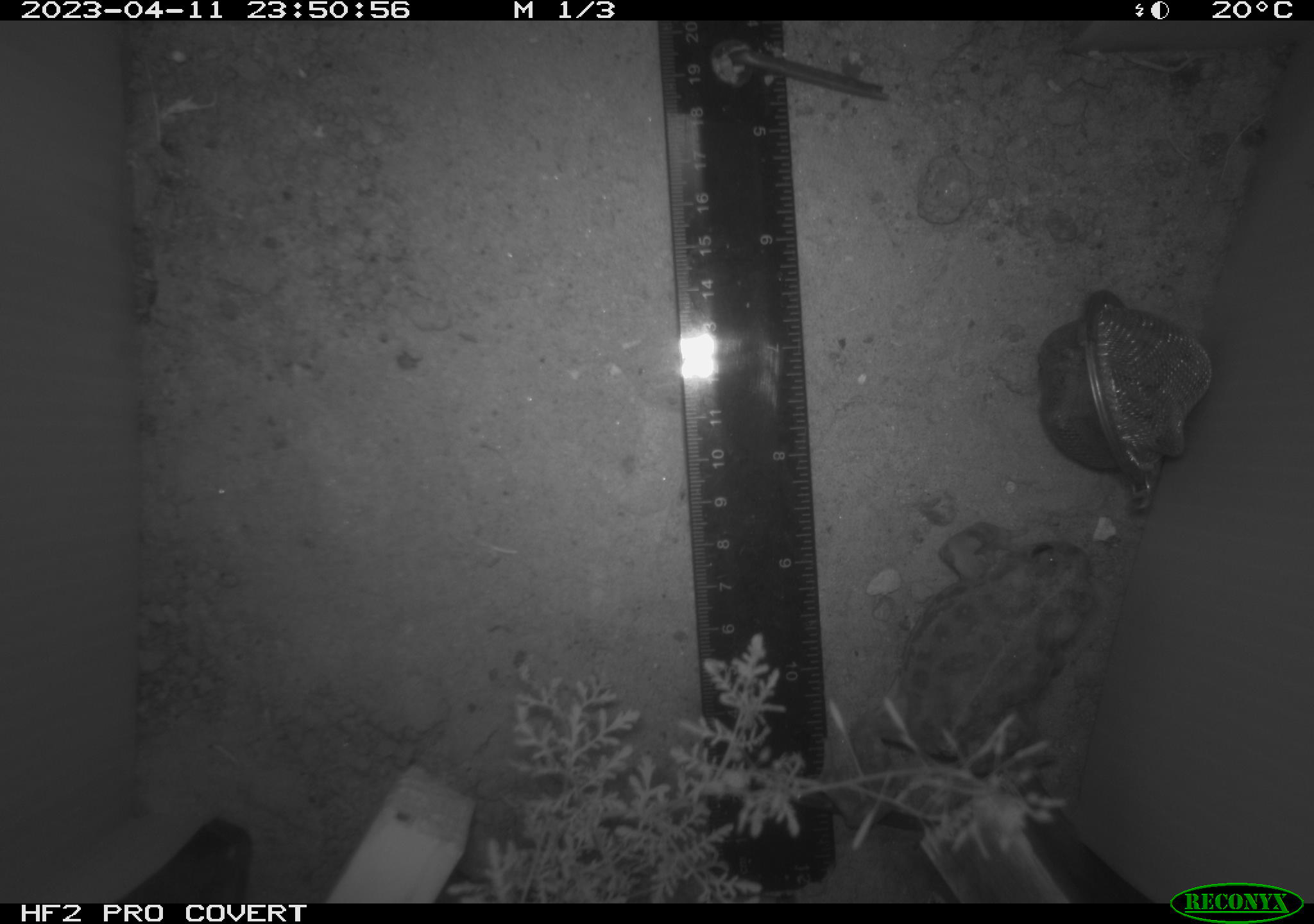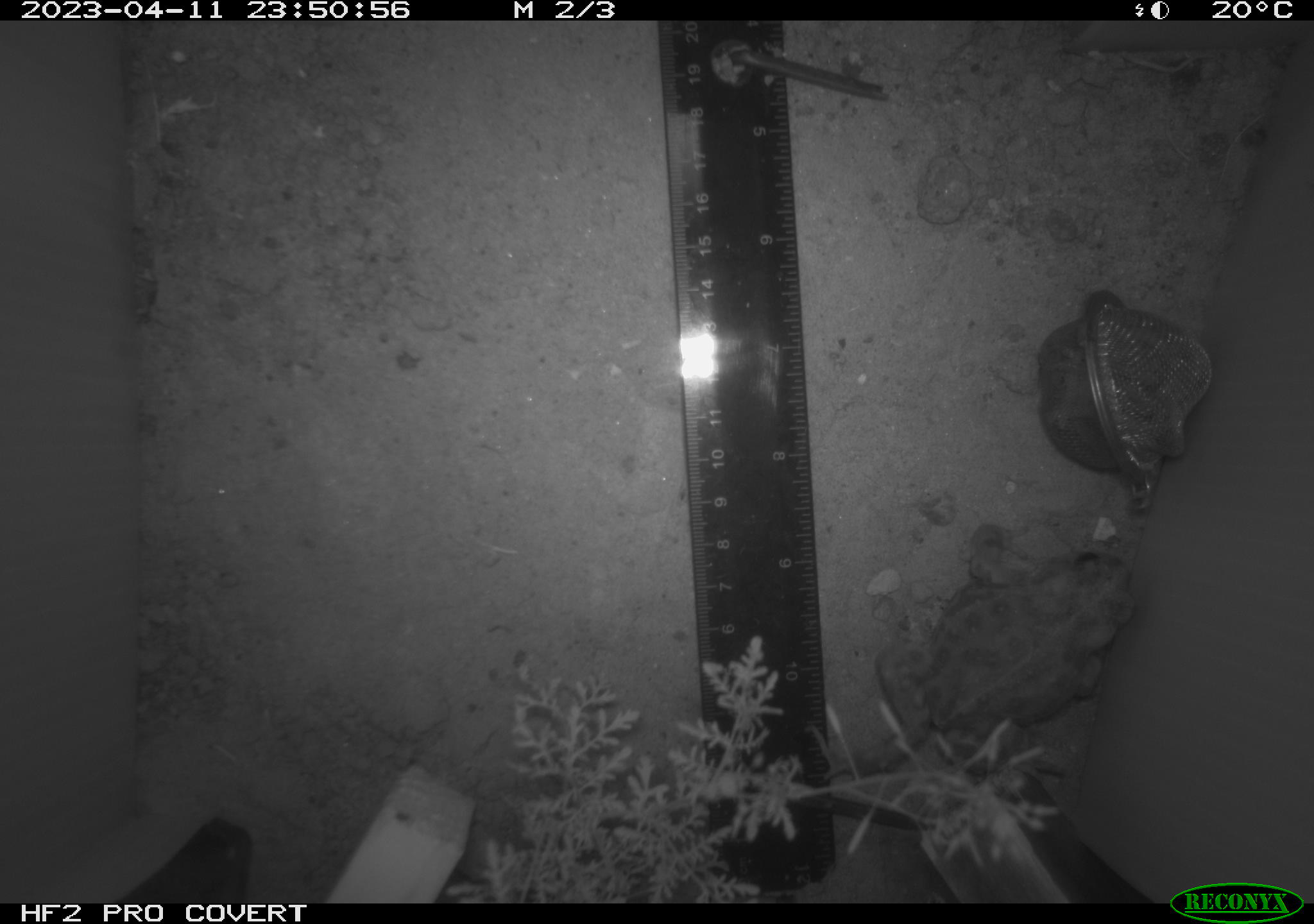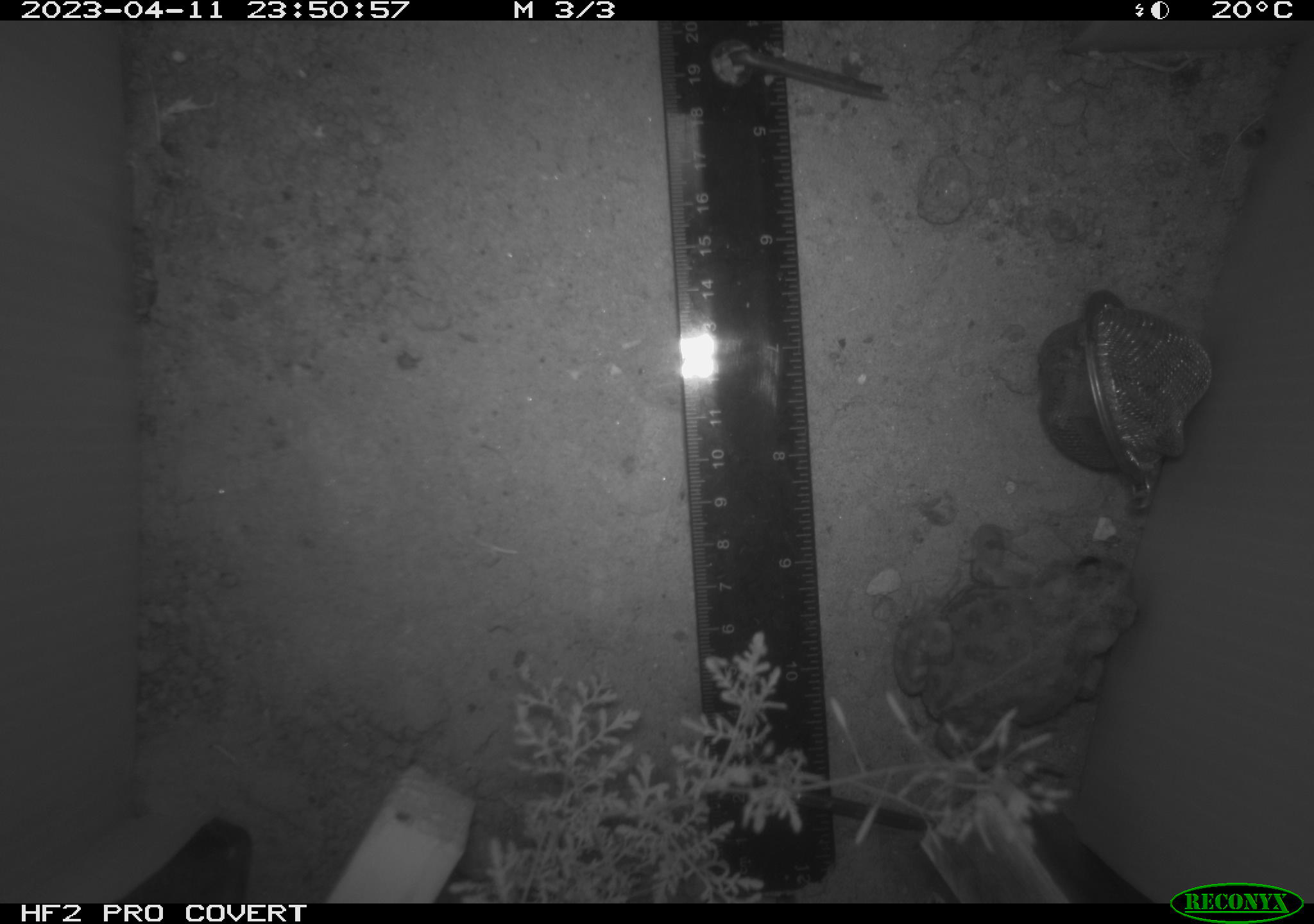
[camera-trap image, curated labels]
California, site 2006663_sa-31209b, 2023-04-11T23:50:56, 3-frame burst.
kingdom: Animalia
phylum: Chordata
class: Amphibia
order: Anura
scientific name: Anura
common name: frogs